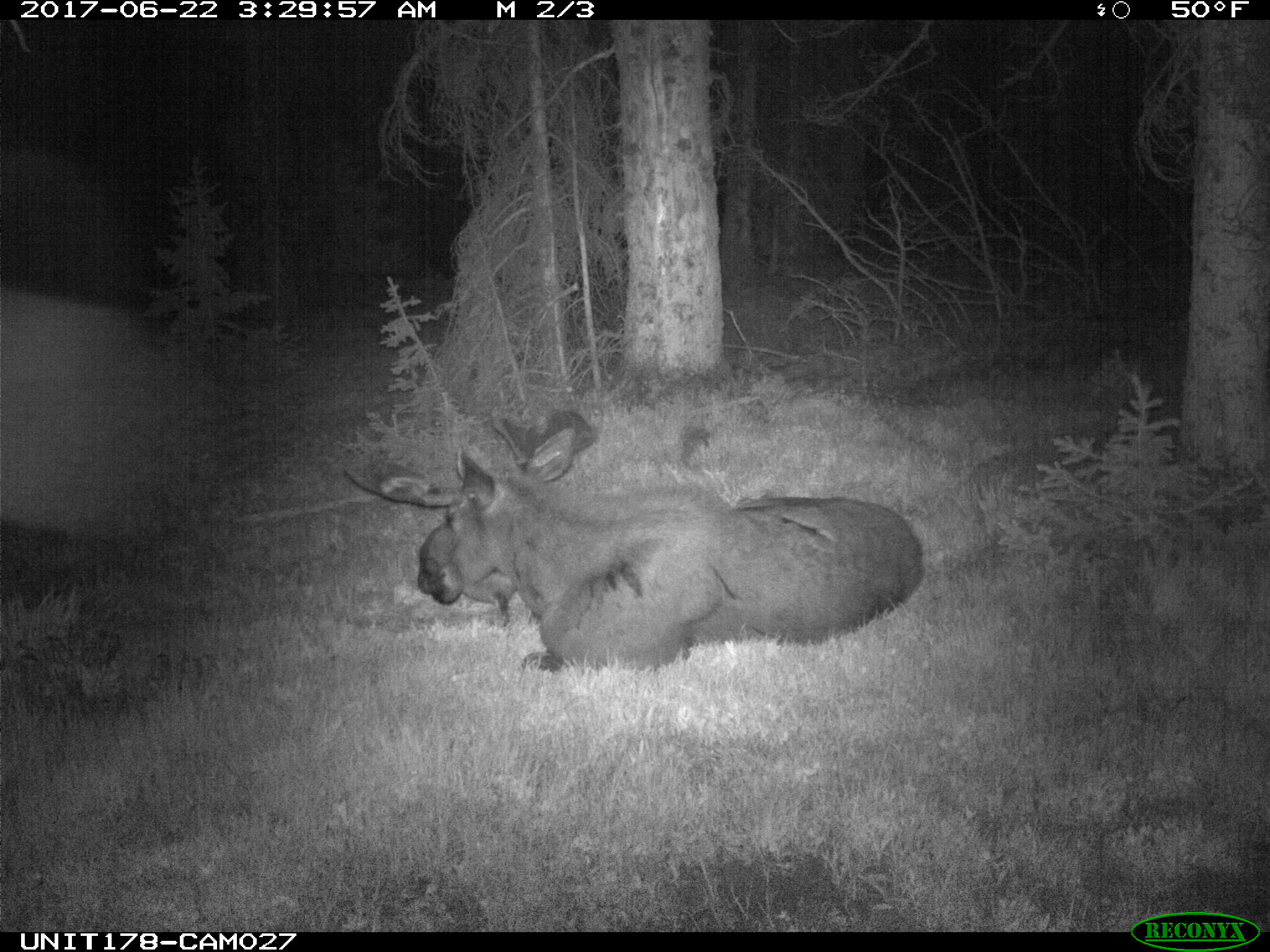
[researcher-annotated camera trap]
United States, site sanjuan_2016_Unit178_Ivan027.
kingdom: Animalia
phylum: Chordata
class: Mammalia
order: Artiodactyla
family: Cervidae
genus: Alces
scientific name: Alces alces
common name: moose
Alces alces (moose).